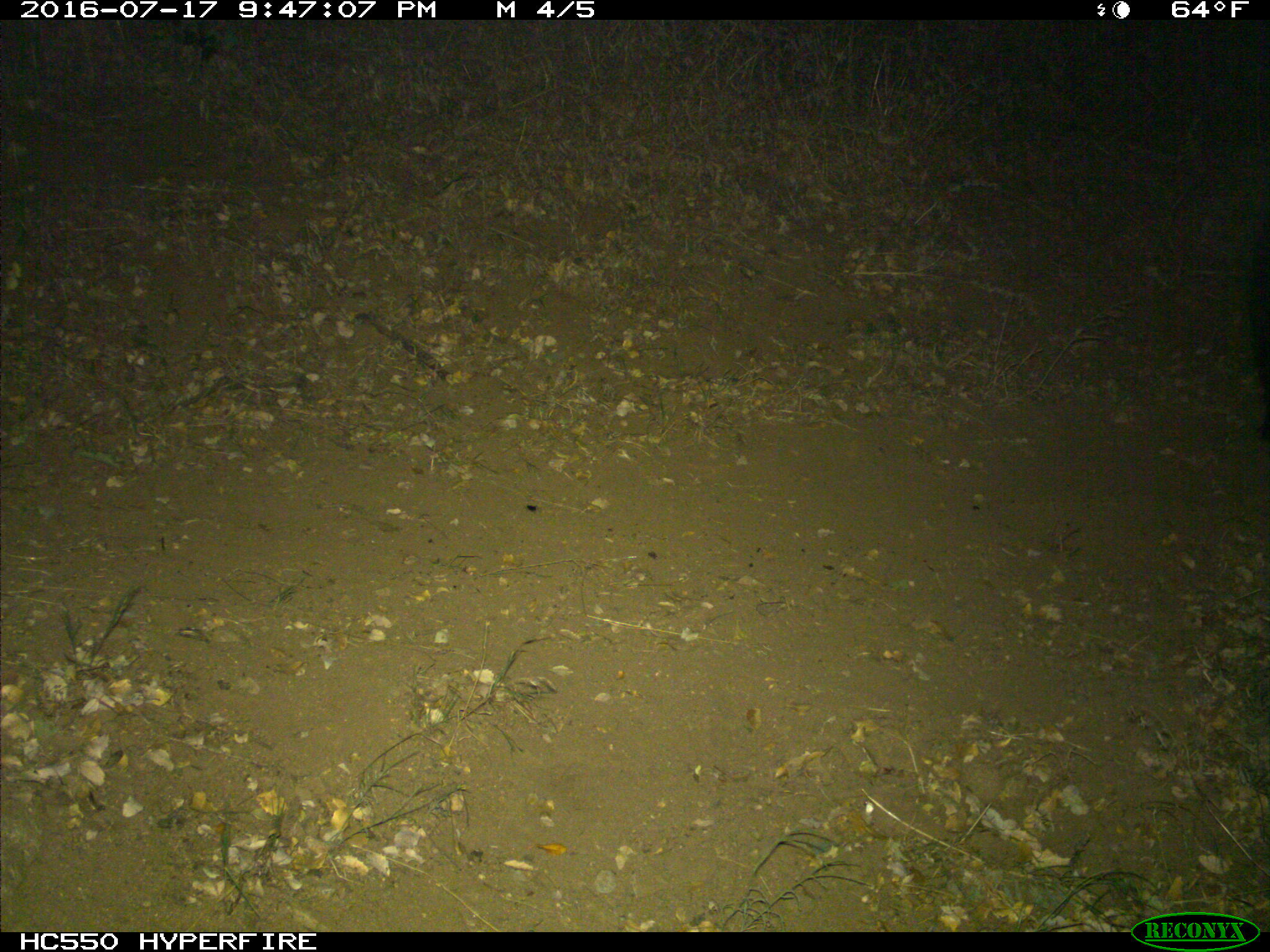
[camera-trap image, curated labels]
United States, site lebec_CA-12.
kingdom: Animalia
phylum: Chordata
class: Mammalia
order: Artiodactyla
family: Suidae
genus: Sus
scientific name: Sus scrofa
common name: wild boar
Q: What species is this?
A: Sus scrofa (wild boar).